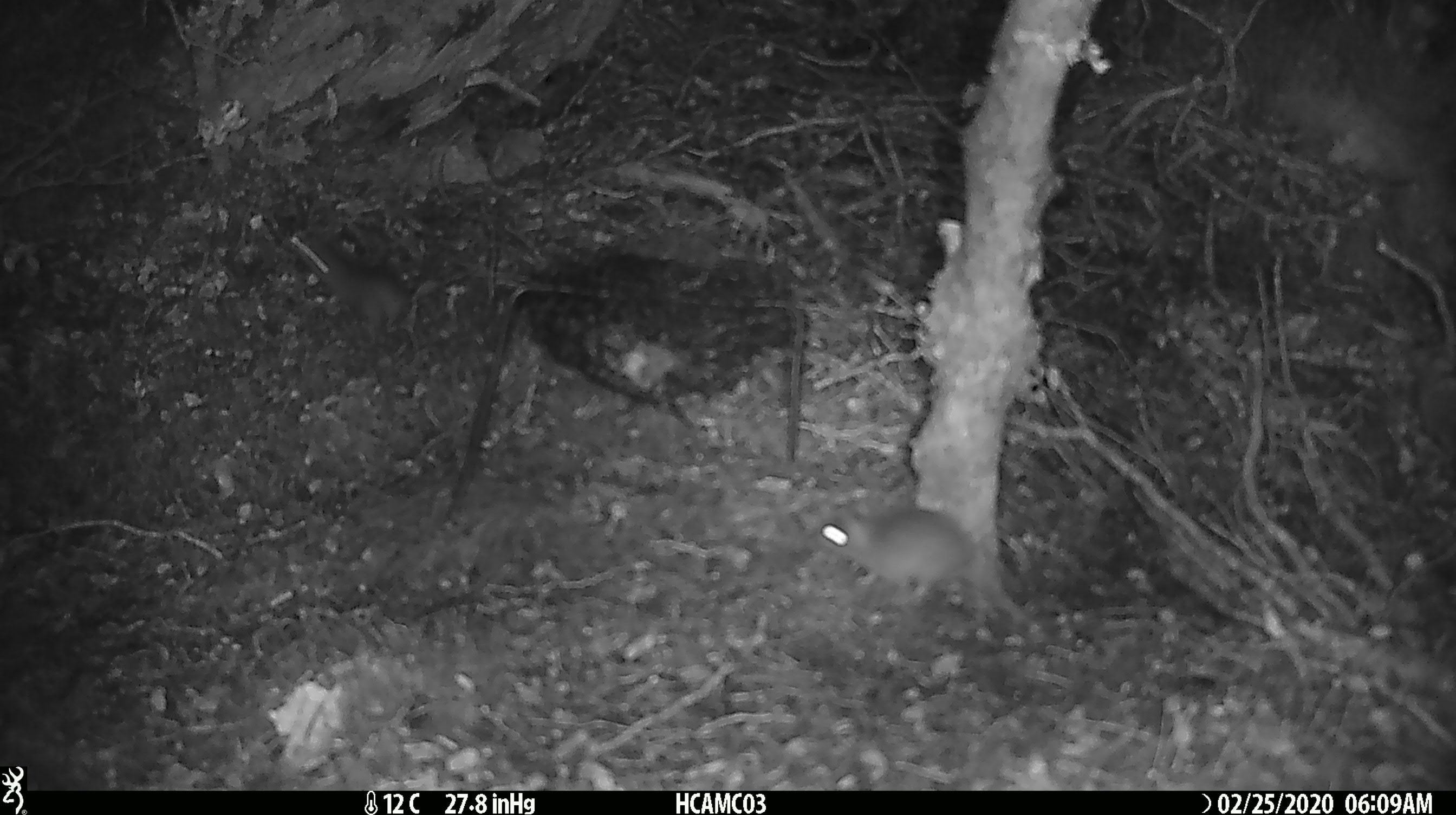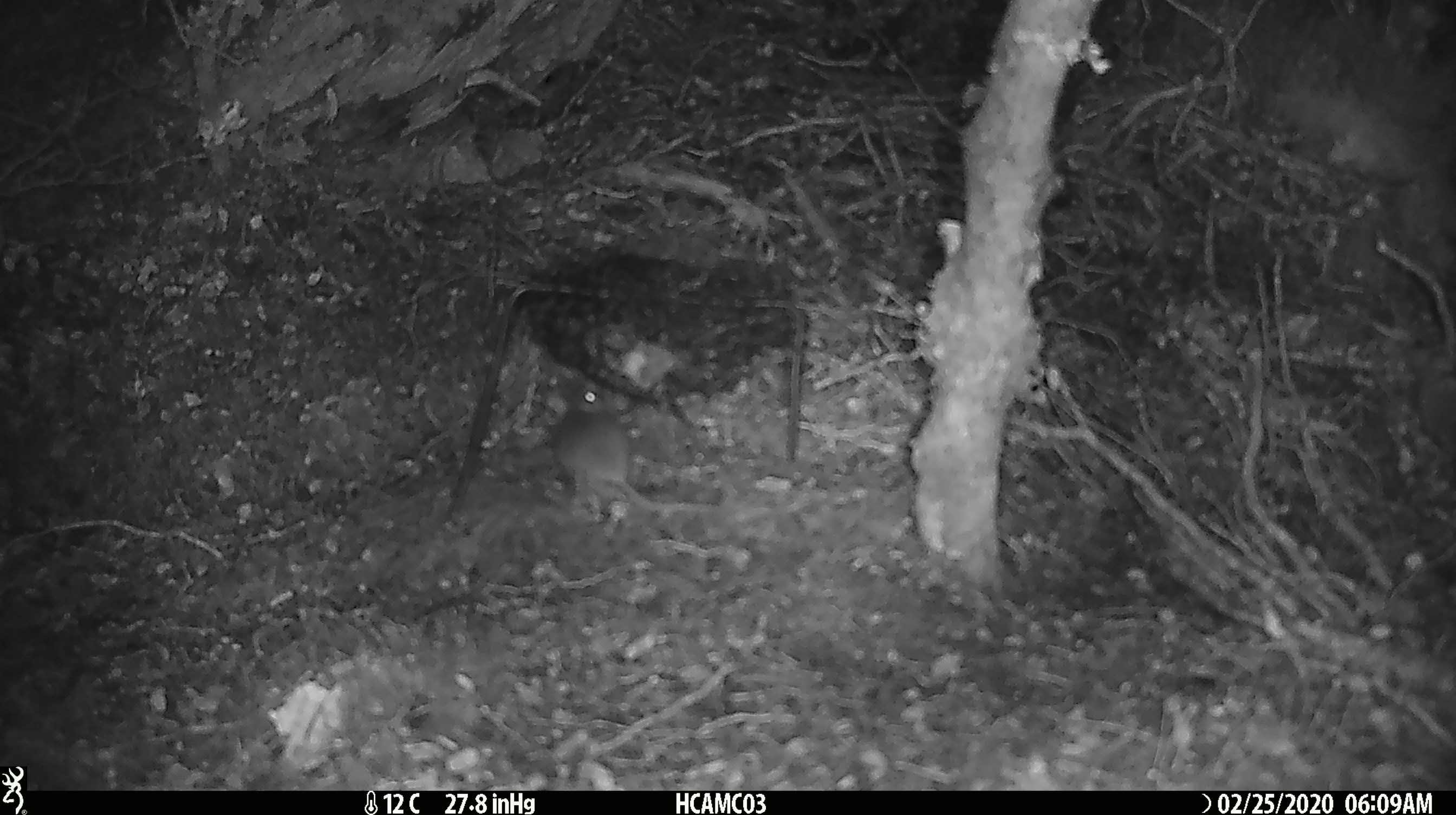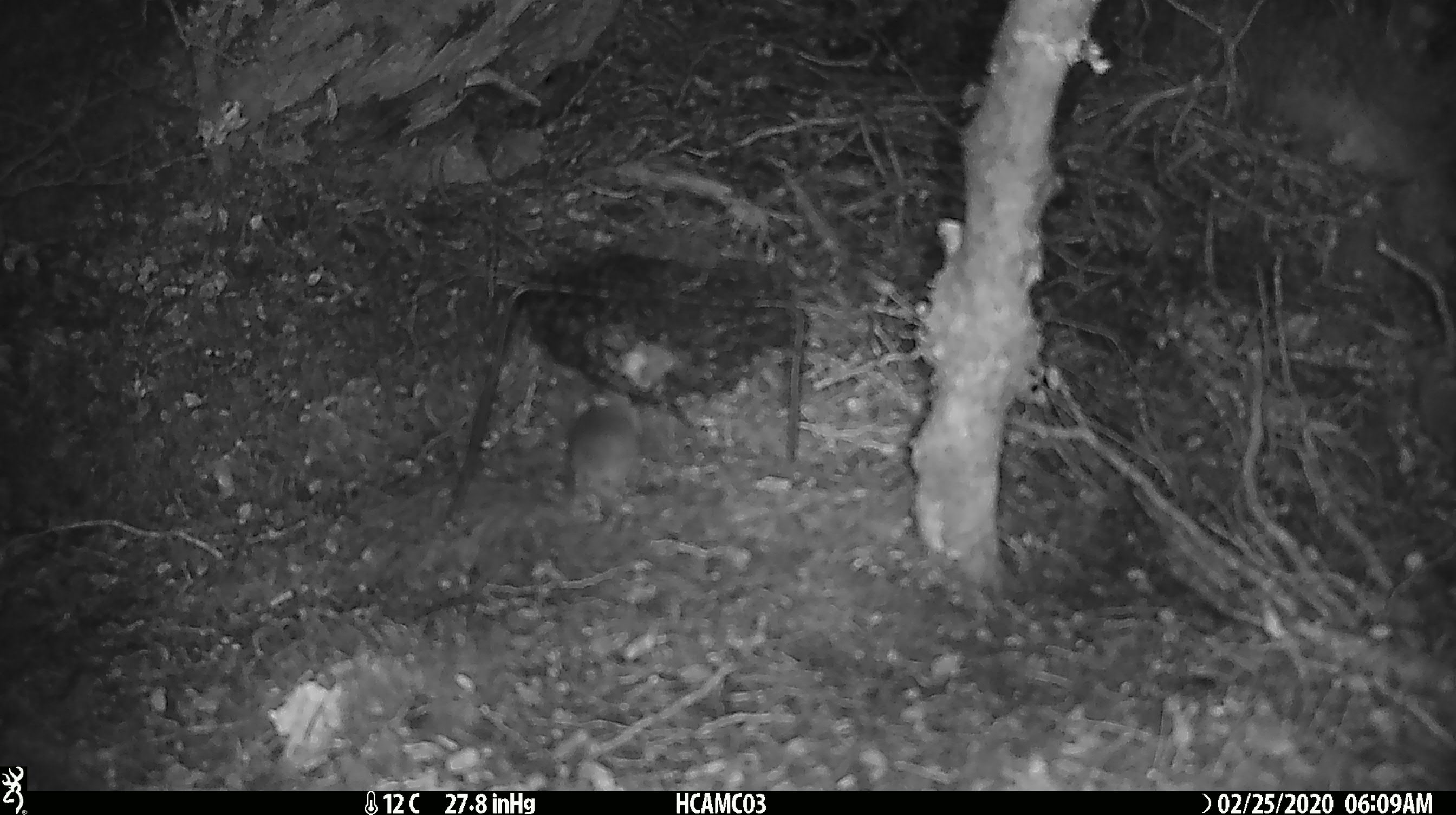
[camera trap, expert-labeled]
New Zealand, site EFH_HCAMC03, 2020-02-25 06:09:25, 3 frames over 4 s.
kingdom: Animalia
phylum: Chordata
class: Mammalia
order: Rodentia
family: Muridae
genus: Mus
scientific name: Mus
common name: mouse